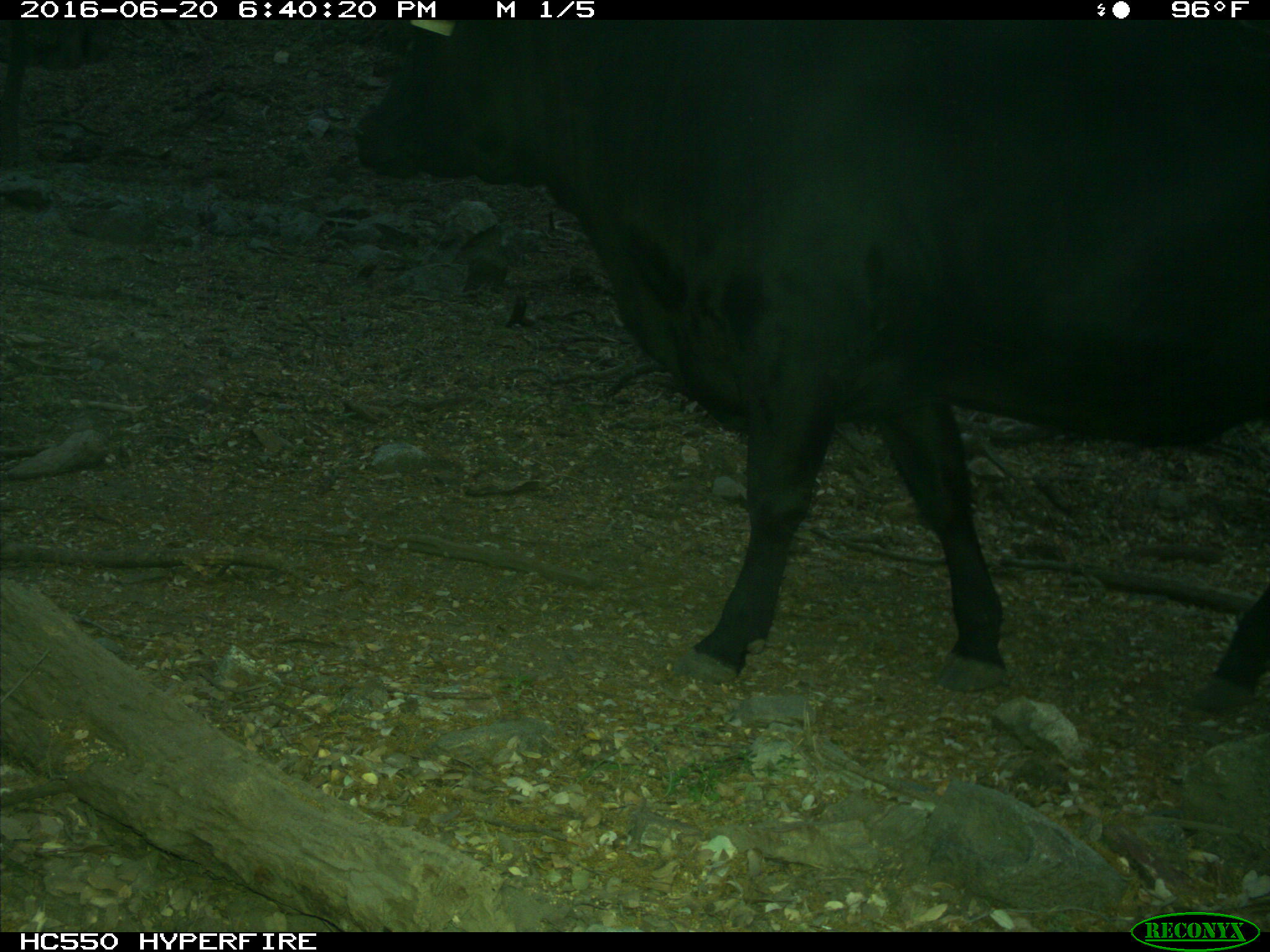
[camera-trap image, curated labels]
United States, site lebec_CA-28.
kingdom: Animalia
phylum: Chordata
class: Mammalia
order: Artiodactyla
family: Bovidae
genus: Bos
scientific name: Bos taurus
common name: domestic cow